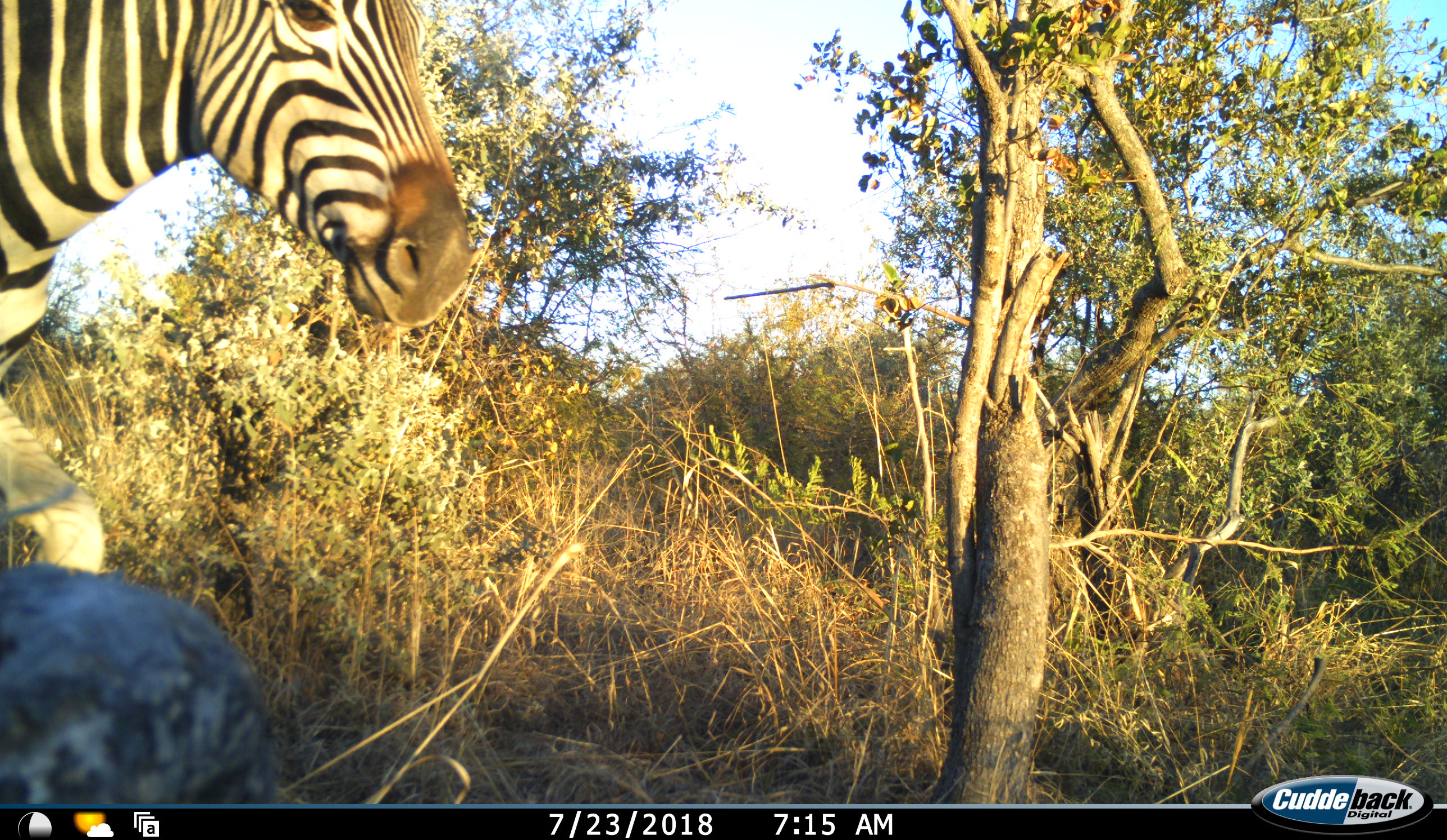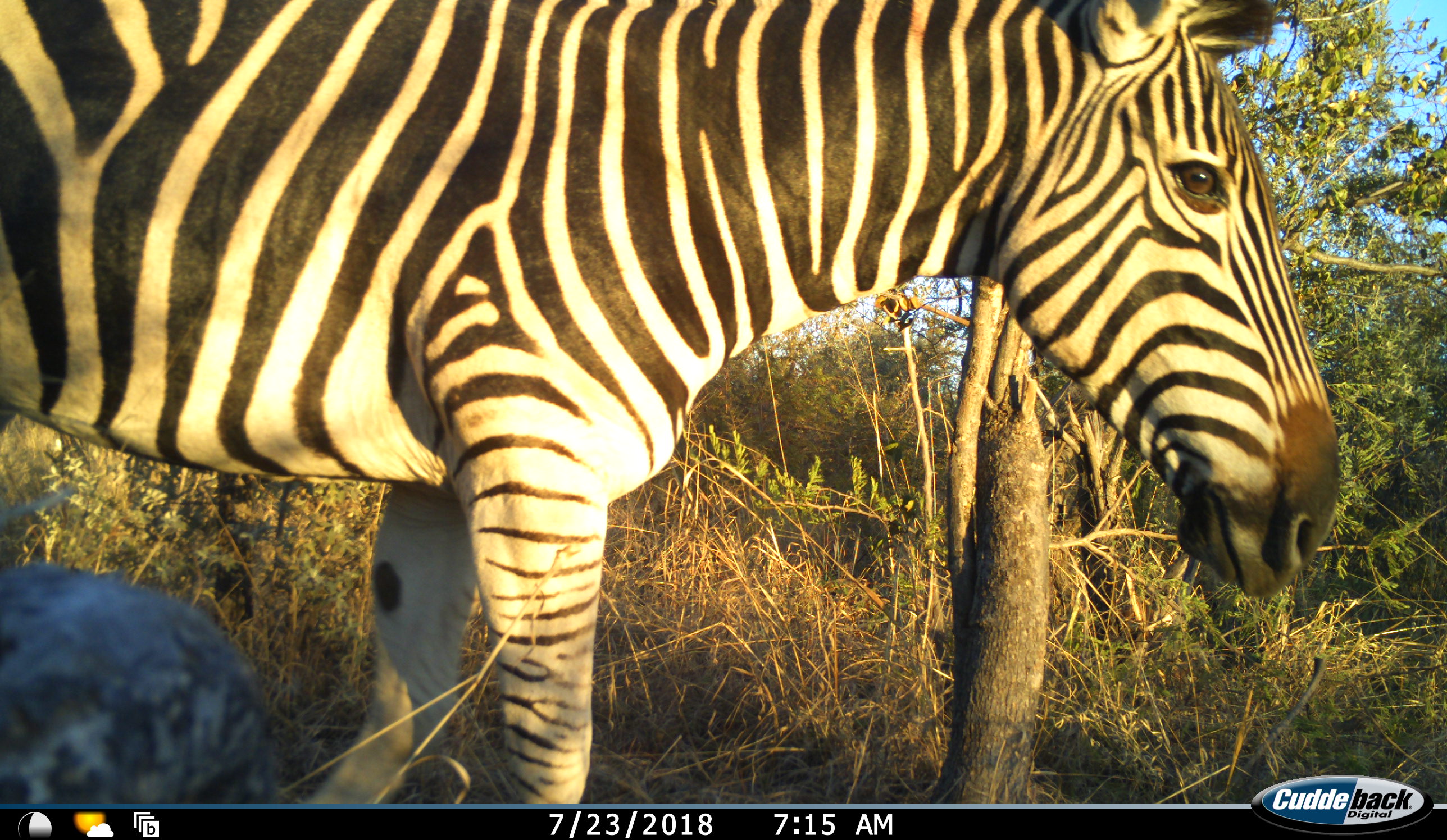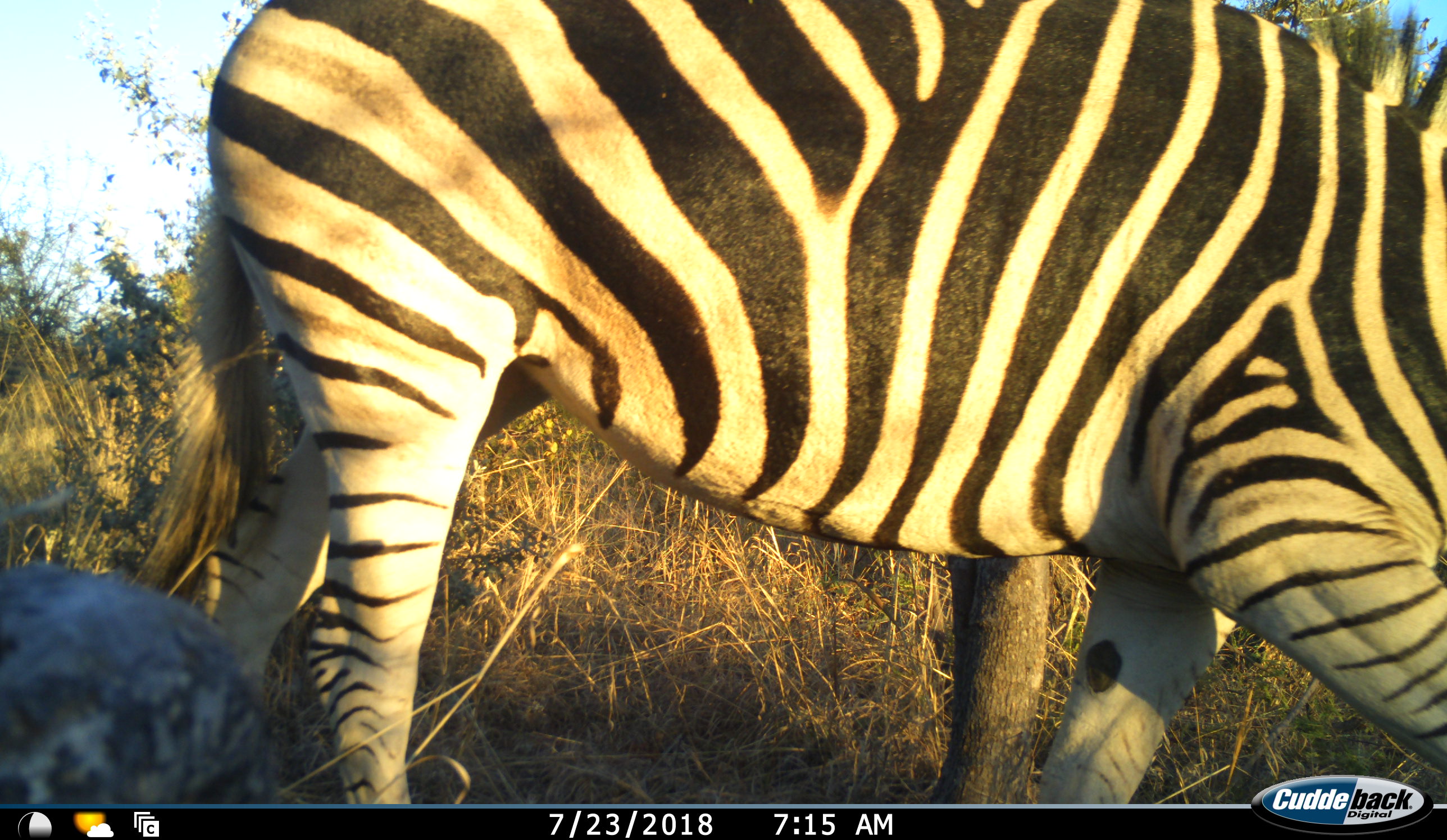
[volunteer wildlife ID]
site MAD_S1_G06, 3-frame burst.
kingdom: Animalia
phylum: Chordata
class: Mammalia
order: Perissodactyla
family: Equidae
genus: Equus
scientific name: Equus quagga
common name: plains zebra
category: zebraplains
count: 1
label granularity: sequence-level